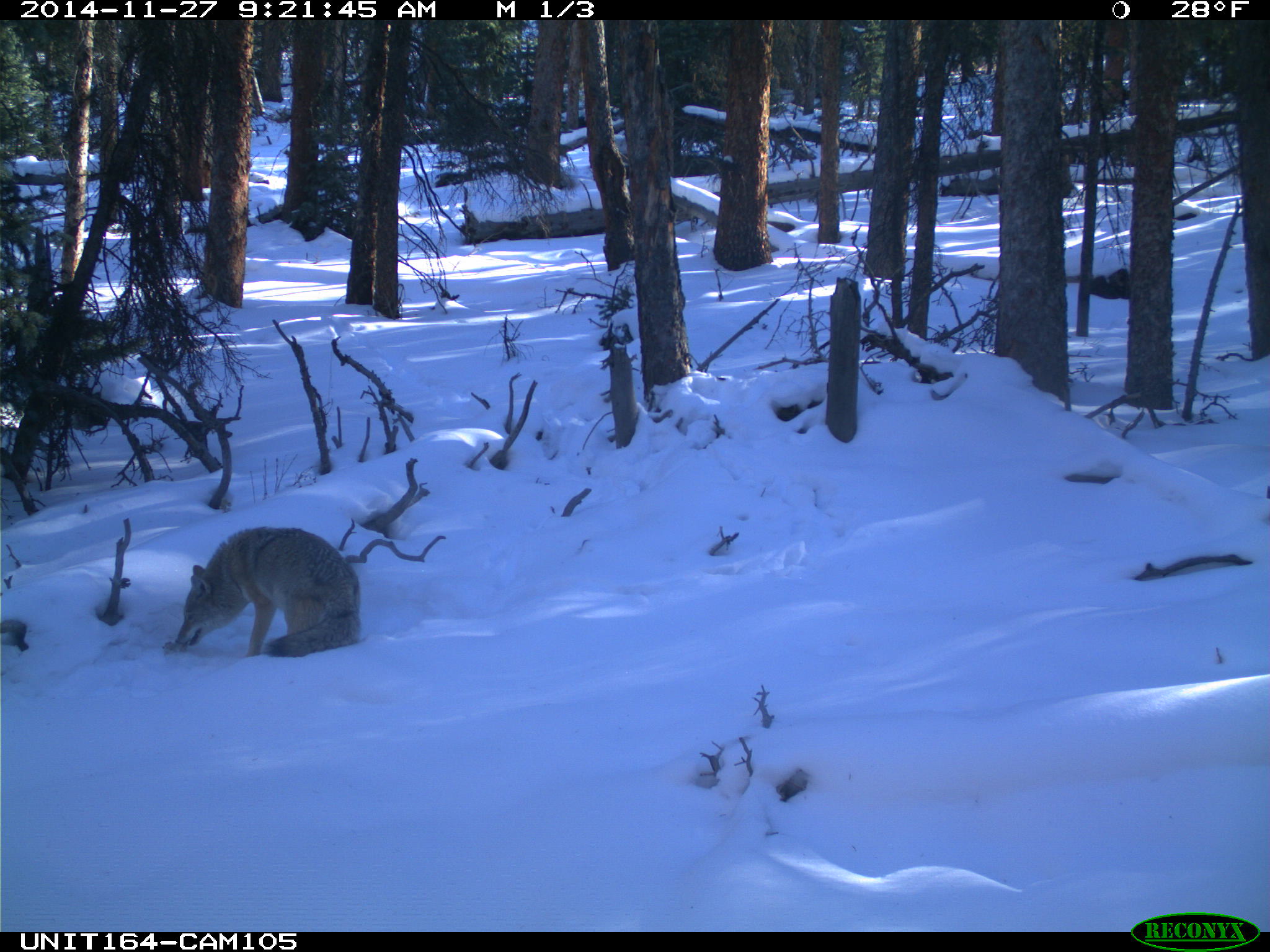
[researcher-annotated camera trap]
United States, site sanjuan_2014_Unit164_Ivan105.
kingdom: Animalia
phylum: Chordata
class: Mammalia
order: Carnivora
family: Canidae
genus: Canis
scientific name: Canis latrans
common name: coyote